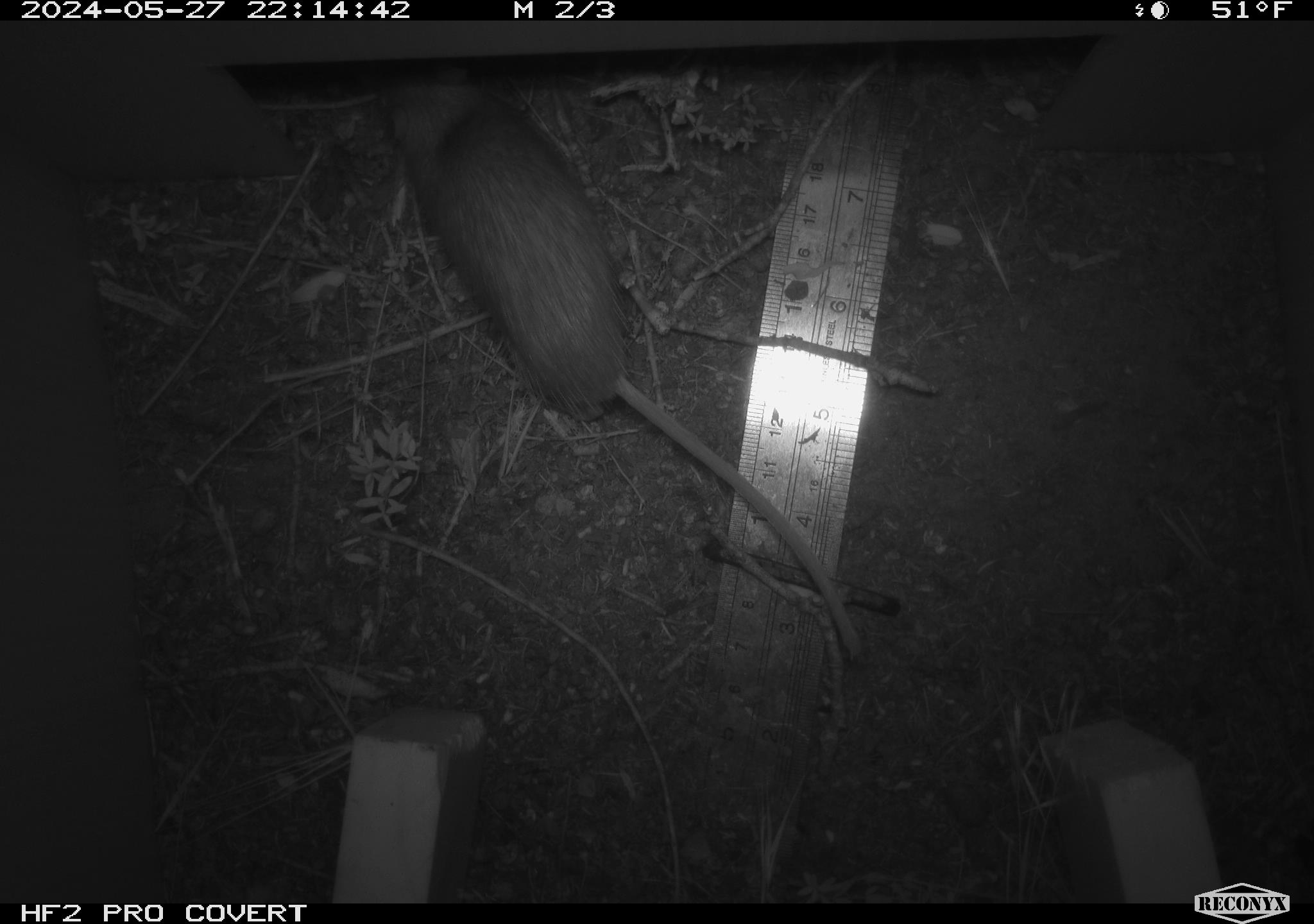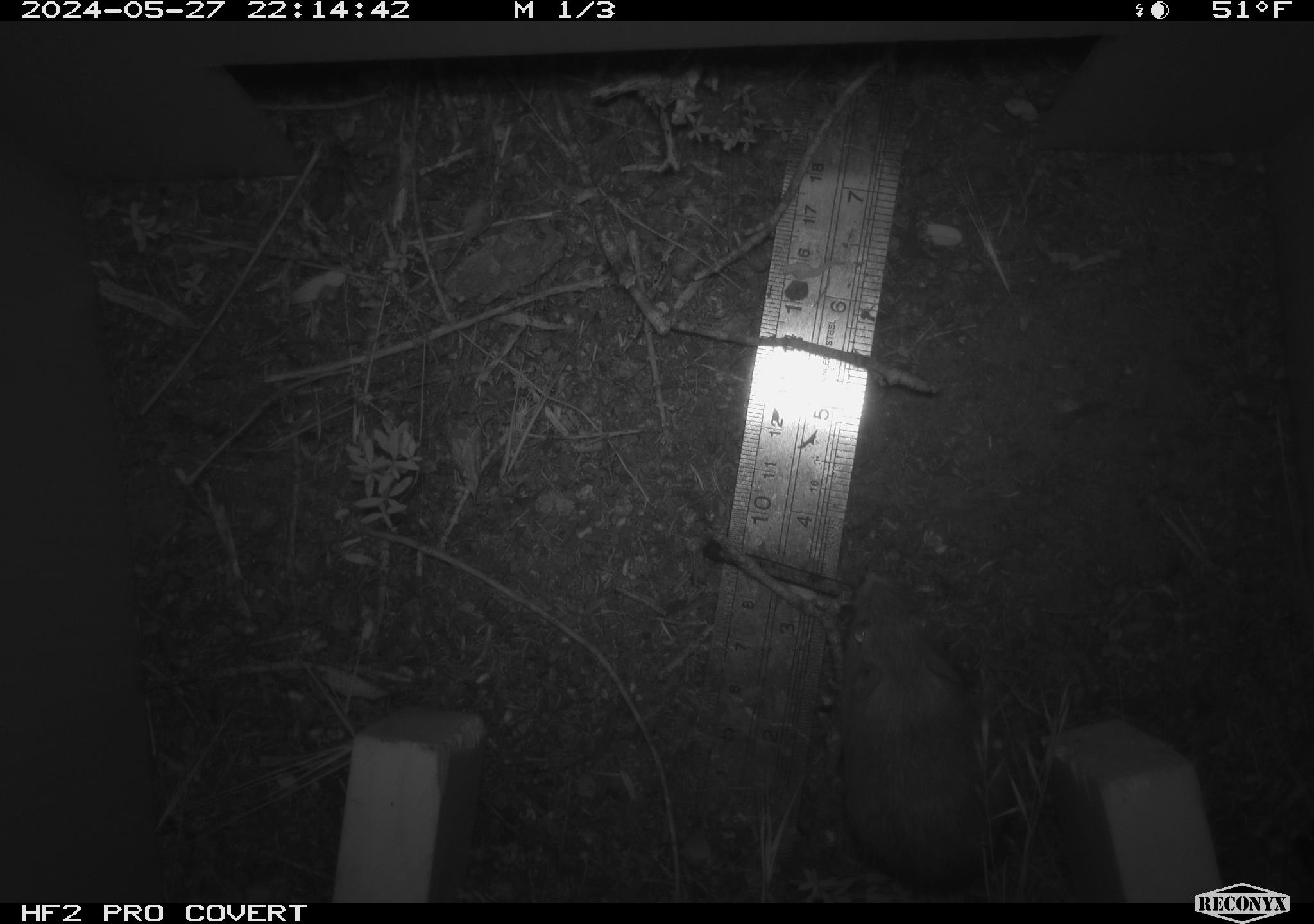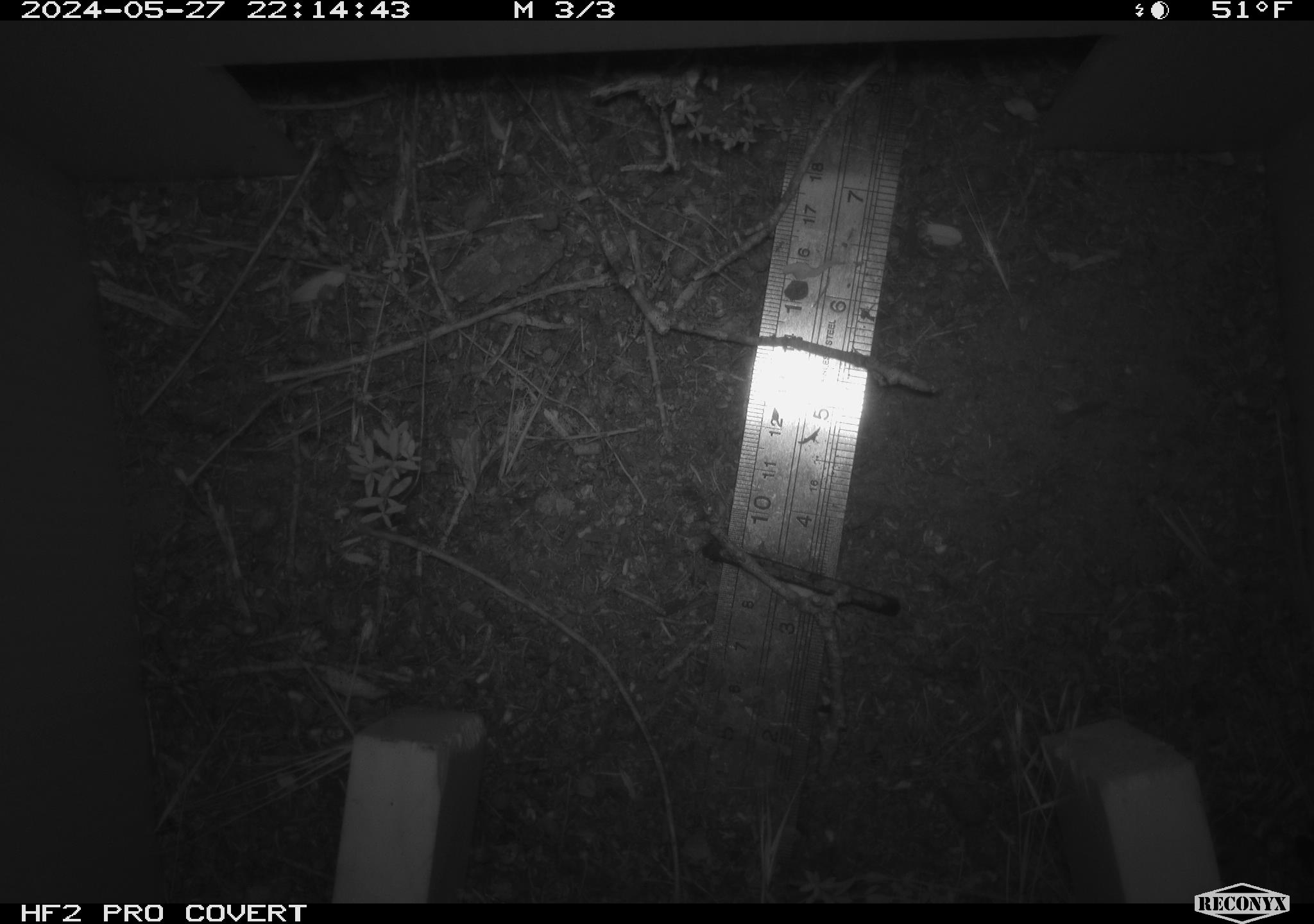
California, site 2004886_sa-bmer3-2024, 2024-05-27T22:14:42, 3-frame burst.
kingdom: Animalia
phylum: Chordata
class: Mammalia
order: Rodentia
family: Heteromyidae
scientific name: Heteromyidae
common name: kangaroo rats and pocket mice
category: heteromyidae family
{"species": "heteromyidae family (kangaroo rats and pocket mice) (Heteromyidae)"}